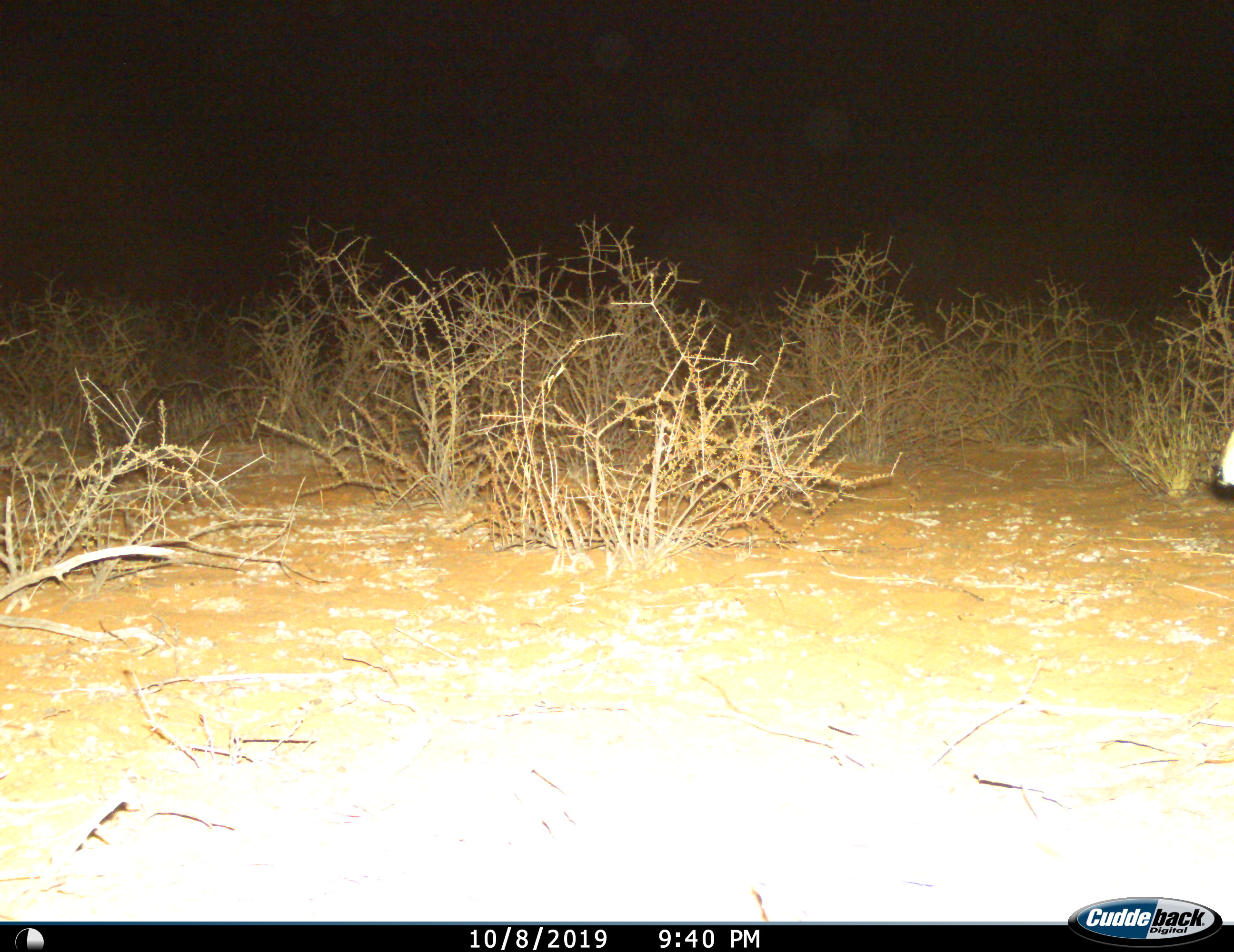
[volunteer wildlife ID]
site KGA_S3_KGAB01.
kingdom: Animalia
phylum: Chordata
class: Mammalia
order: Artiodactyla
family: Bovidae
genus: Raphicerus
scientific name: Raphicerus campestris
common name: steenbok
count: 1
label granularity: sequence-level